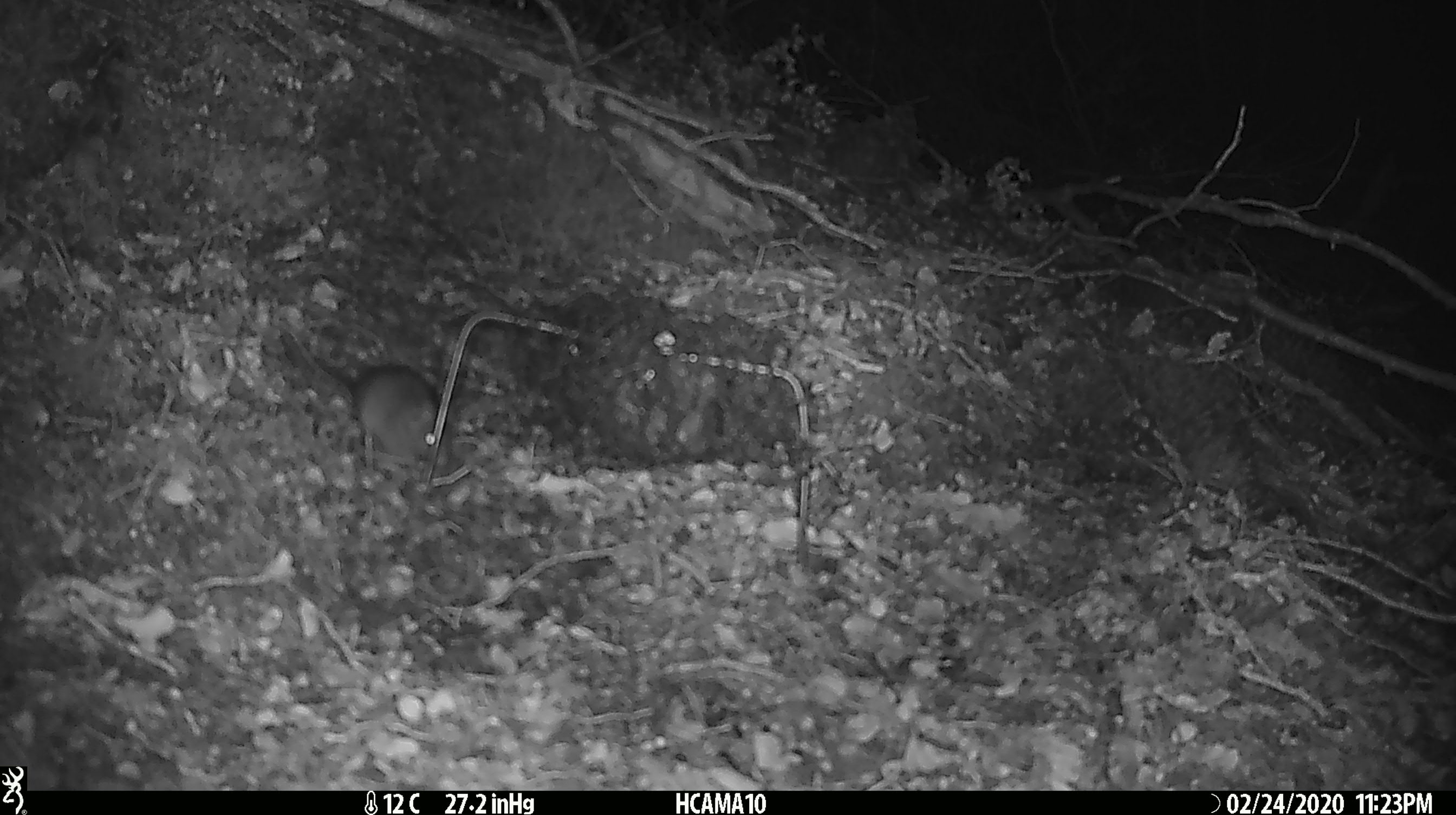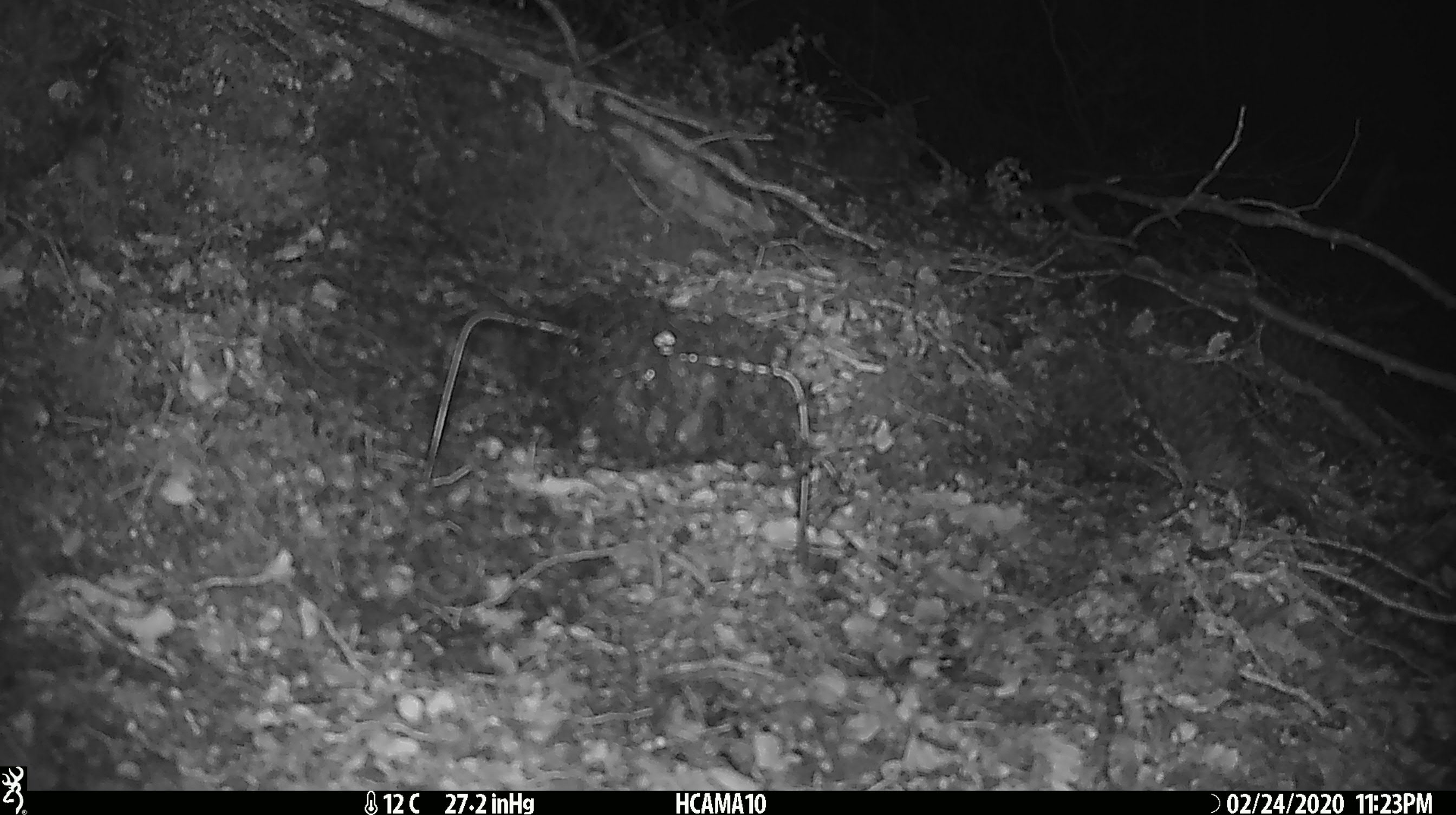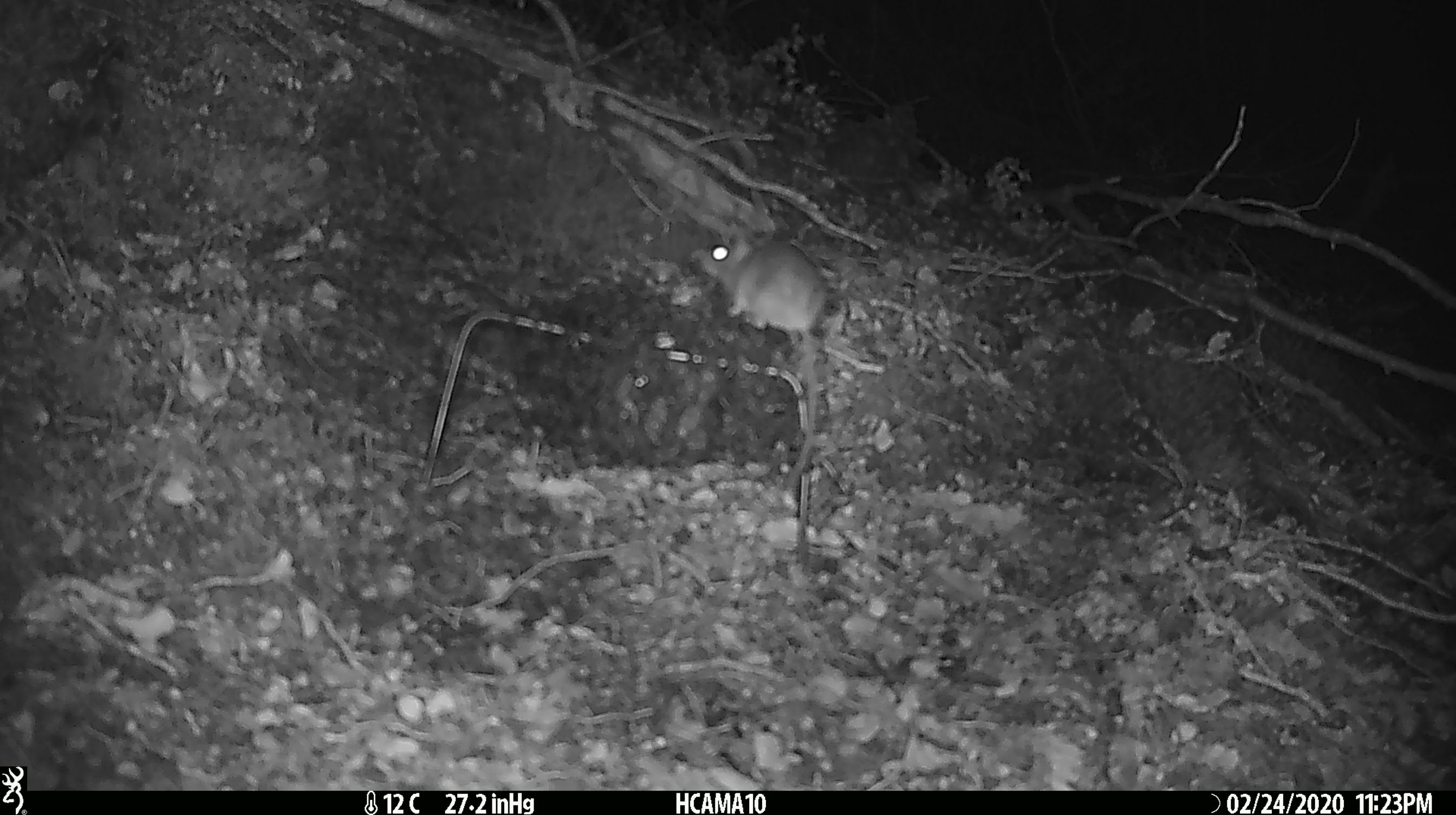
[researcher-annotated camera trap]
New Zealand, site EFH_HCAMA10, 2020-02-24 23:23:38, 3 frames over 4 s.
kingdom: Animalia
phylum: Chordata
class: Mammalia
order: Rodentia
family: Muridae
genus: Mus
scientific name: Mus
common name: mouse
Mouse (Mus).